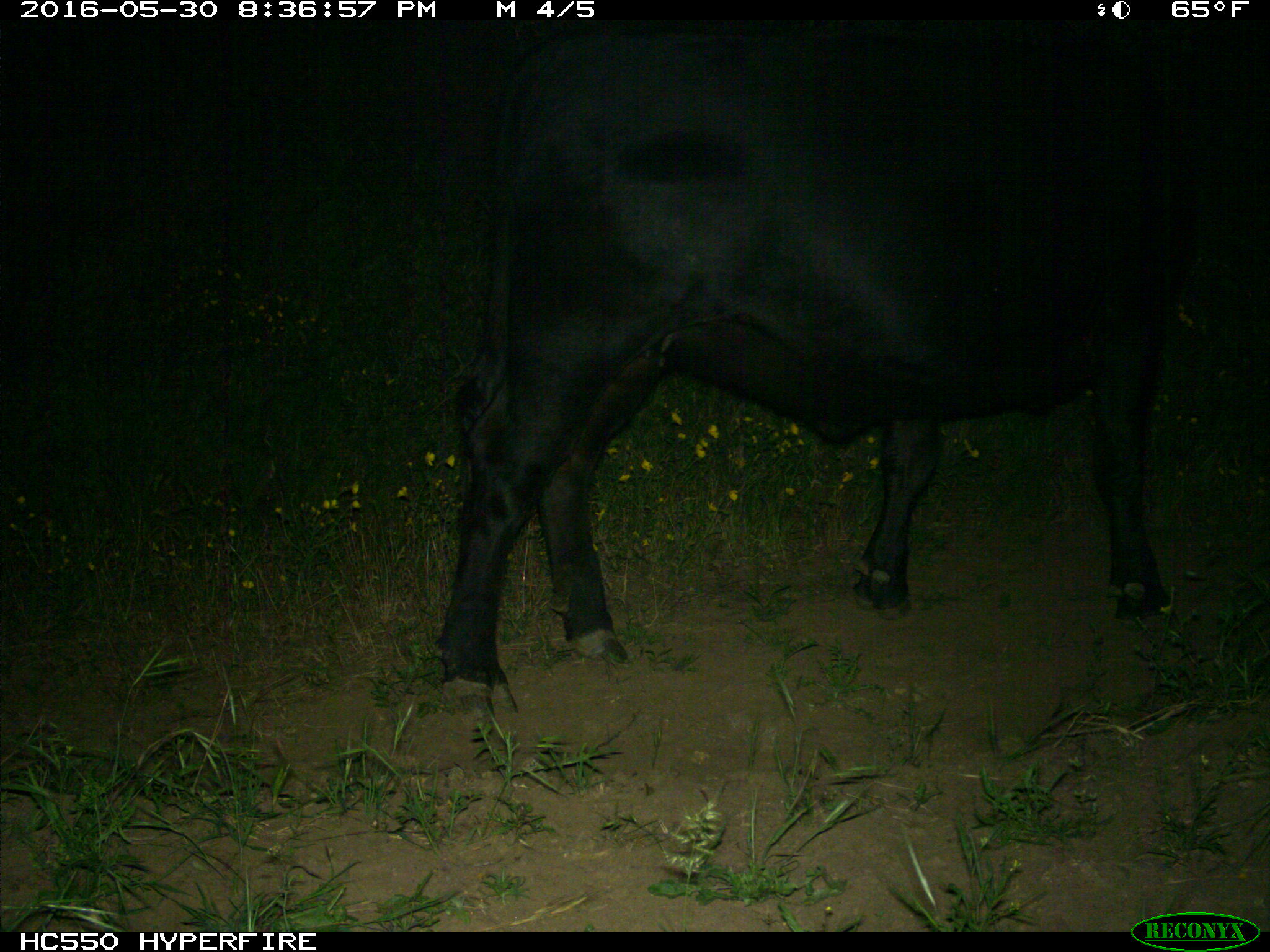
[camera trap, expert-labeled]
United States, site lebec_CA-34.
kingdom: Animalia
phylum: Chordata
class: Mammalia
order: Artiodactyla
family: Bovidae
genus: Bos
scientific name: Bos taurus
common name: domestic cow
Bos taurus (domestic cow).